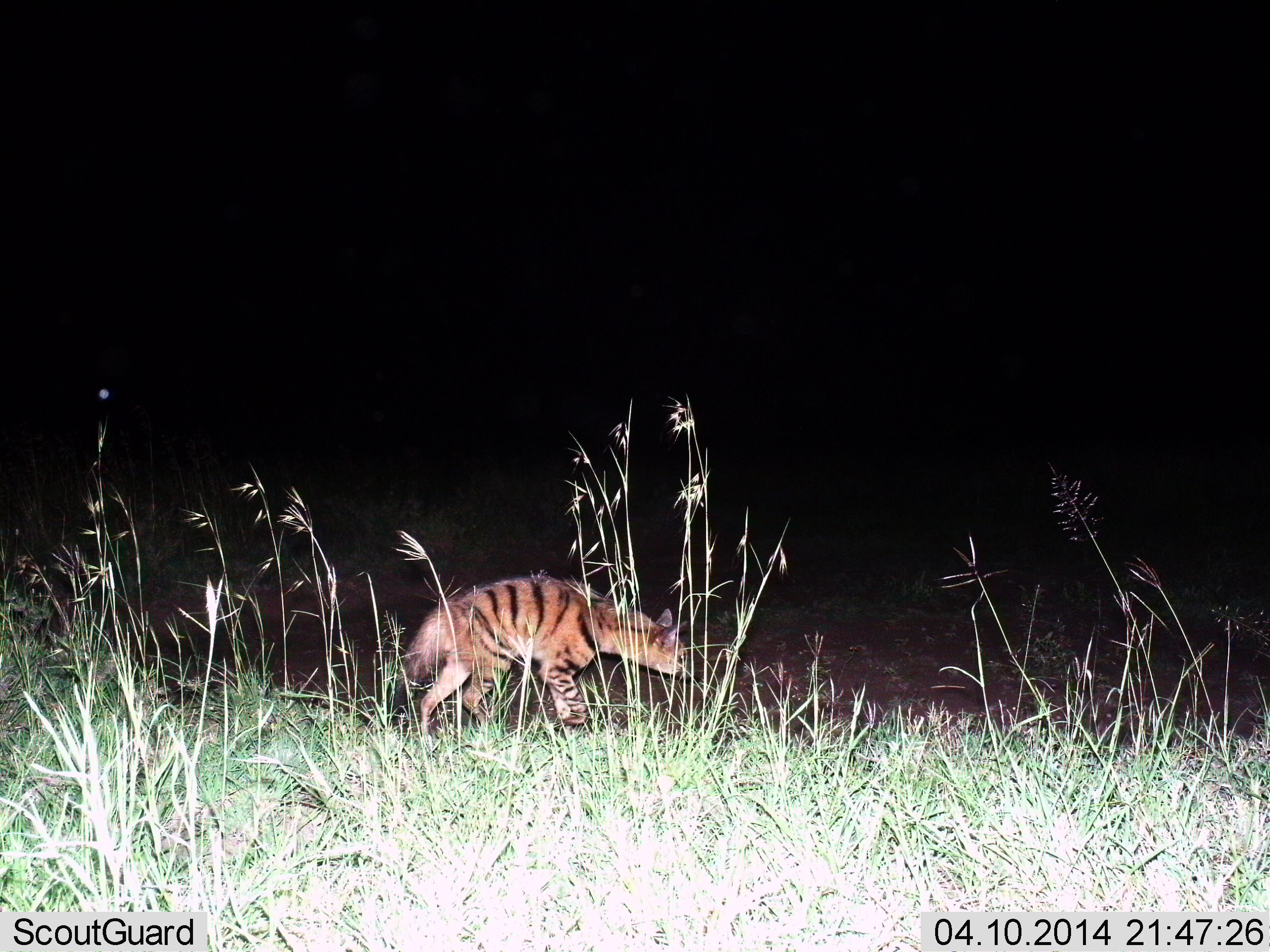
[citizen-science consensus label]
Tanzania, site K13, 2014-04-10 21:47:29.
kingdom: Animalia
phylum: Chordata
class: Mammalia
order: Carnivora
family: Hyaenidae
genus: Hyaena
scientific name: Hyaena hyaena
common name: striped hyena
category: hyenastriped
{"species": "hyenastriped (striped hyena) (Hyaena hyaena)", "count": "1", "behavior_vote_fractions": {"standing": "35%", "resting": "0%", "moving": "65%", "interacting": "0%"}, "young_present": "0%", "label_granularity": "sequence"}